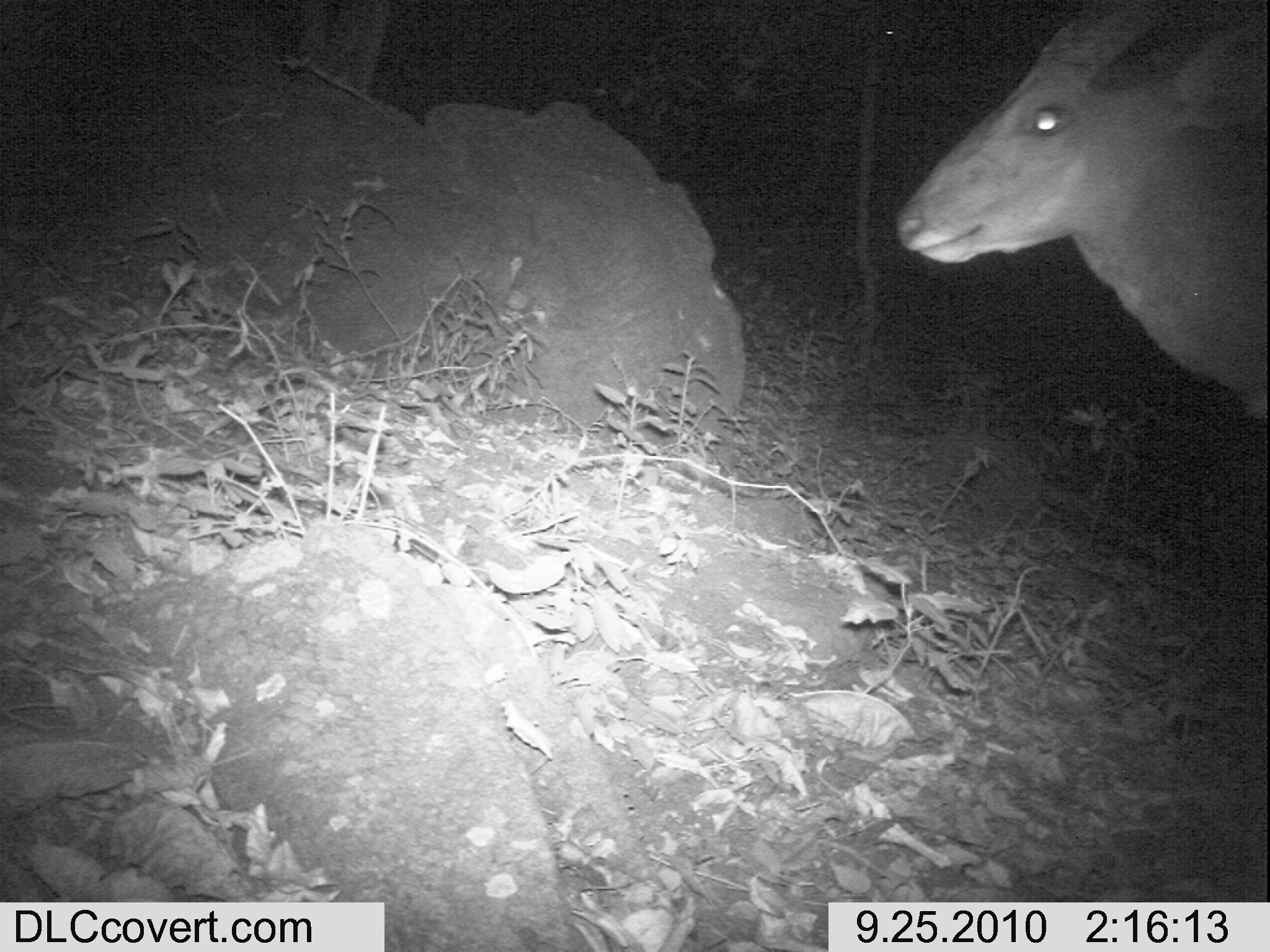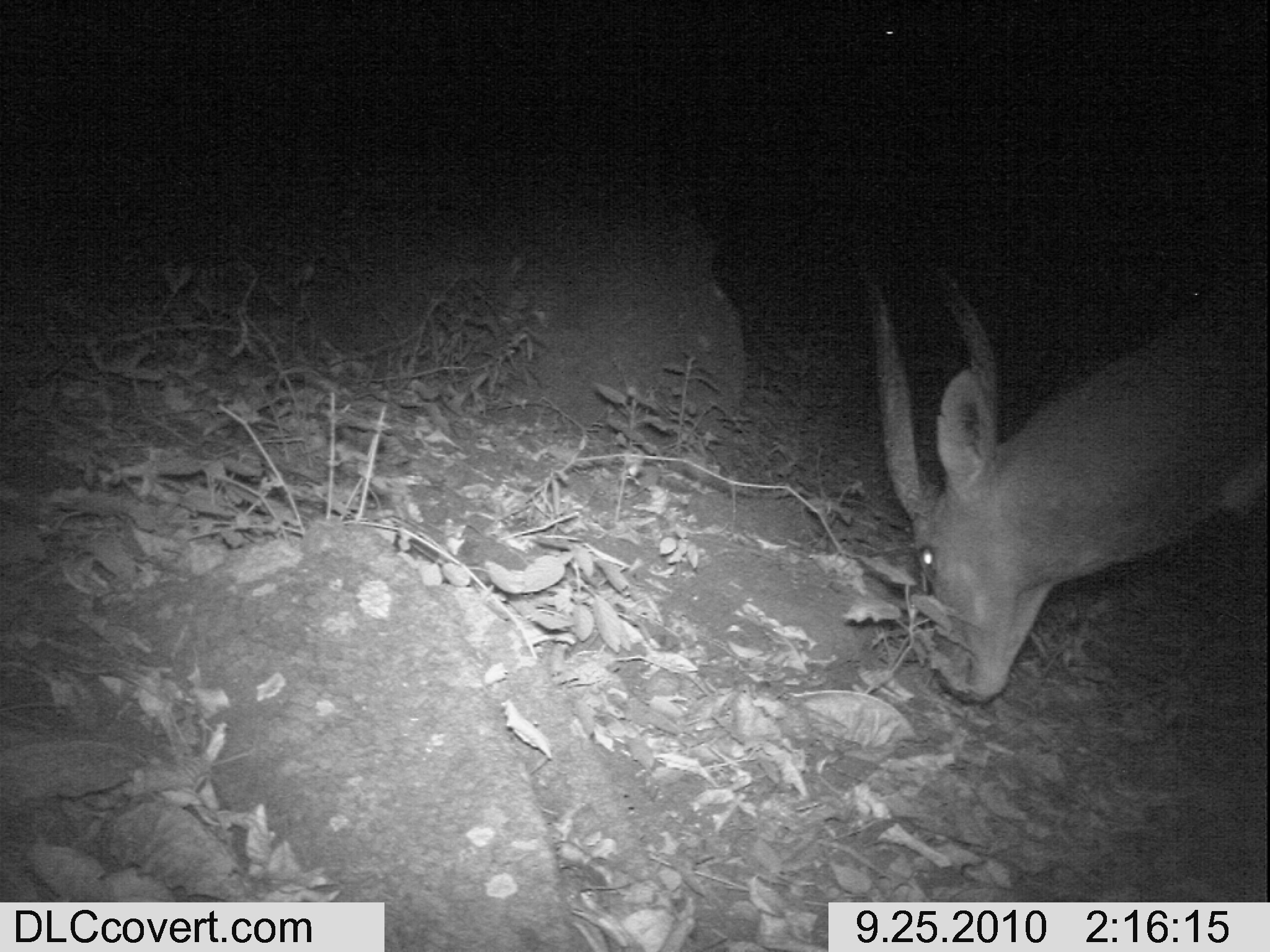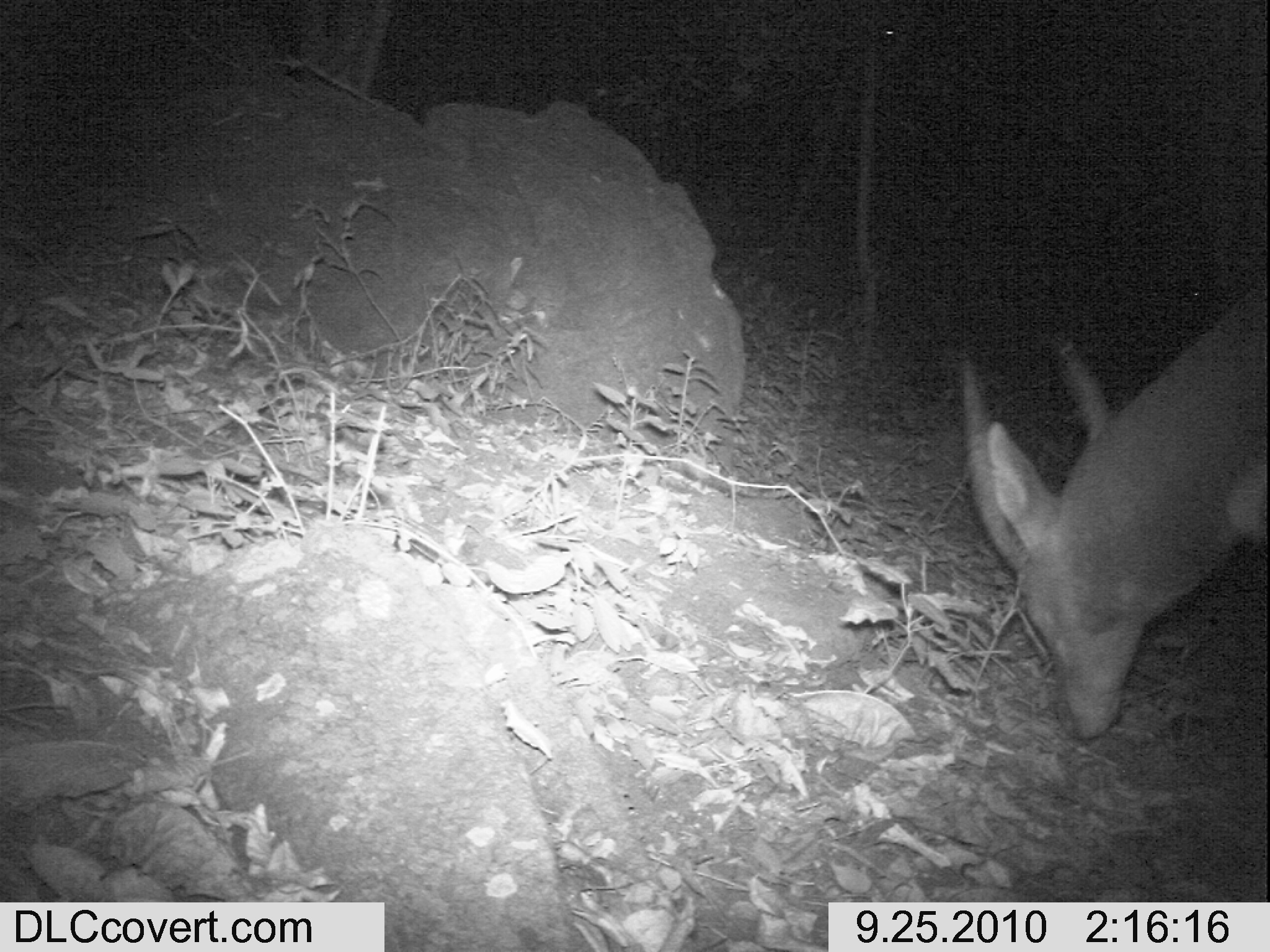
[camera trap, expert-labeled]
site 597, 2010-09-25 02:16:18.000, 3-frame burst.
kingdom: Animalia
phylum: Chordata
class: Mammalia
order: Artiodactyla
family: Bovidae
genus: Tragelaphus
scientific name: Tragelaphus scriptus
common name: bushbuck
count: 1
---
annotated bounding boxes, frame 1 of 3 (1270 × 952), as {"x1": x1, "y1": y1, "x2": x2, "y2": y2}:
tragelaphus scriptus: {"x1": 892, "y1": 0, "x2": 1270, "y2": 423}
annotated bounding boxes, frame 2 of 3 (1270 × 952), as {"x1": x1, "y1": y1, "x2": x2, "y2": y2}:
tragelaphus scriptus: {"x1": 846, "y1": 239, "x2": 1264, "y2": 702}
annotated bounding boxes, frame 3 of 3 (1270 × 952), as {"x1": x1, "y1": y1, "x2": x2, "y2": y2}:
tragelaphus scriptus: {"x1": 954, "y1": 274, "x2": 1270, "y2": 743}